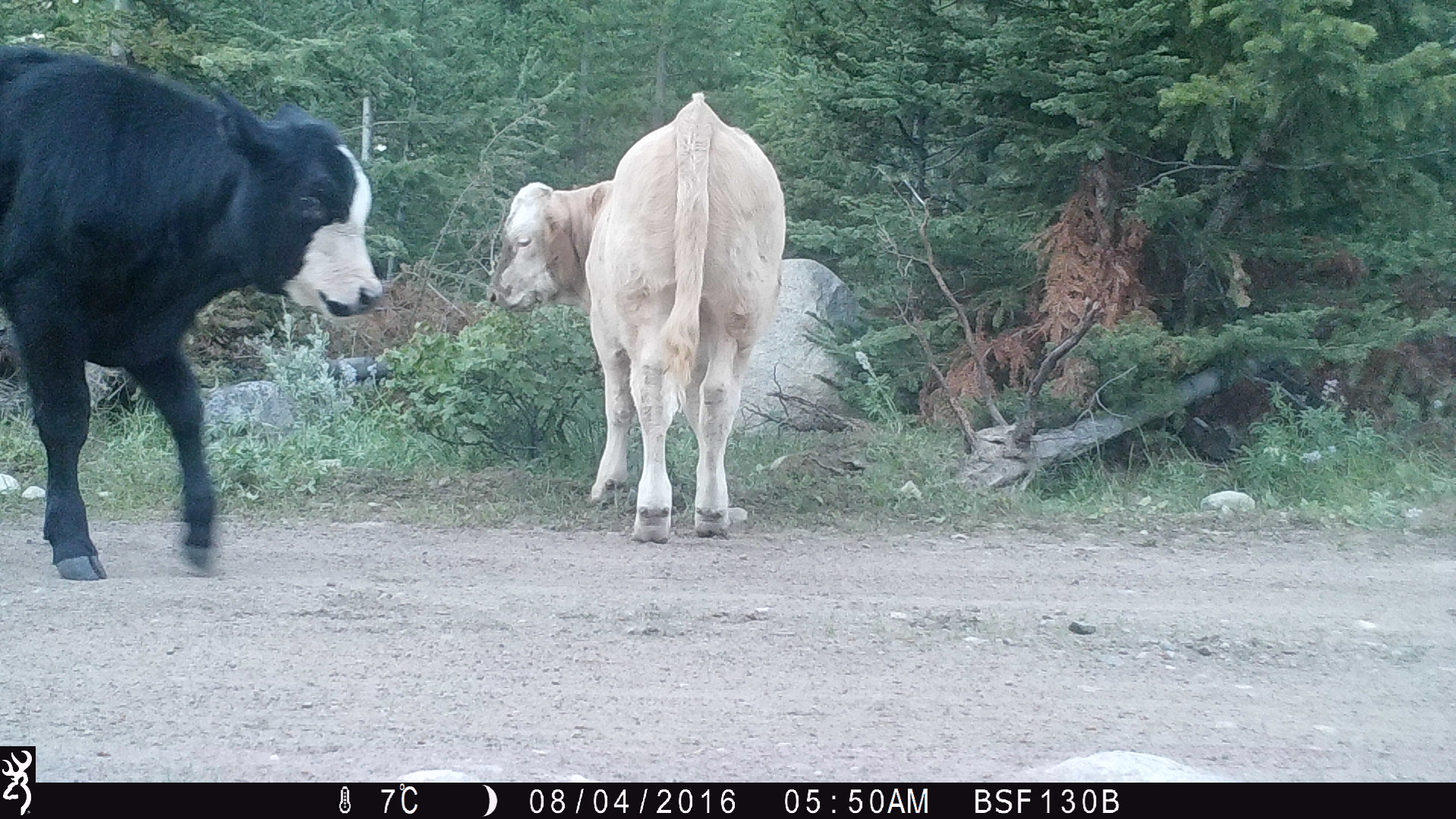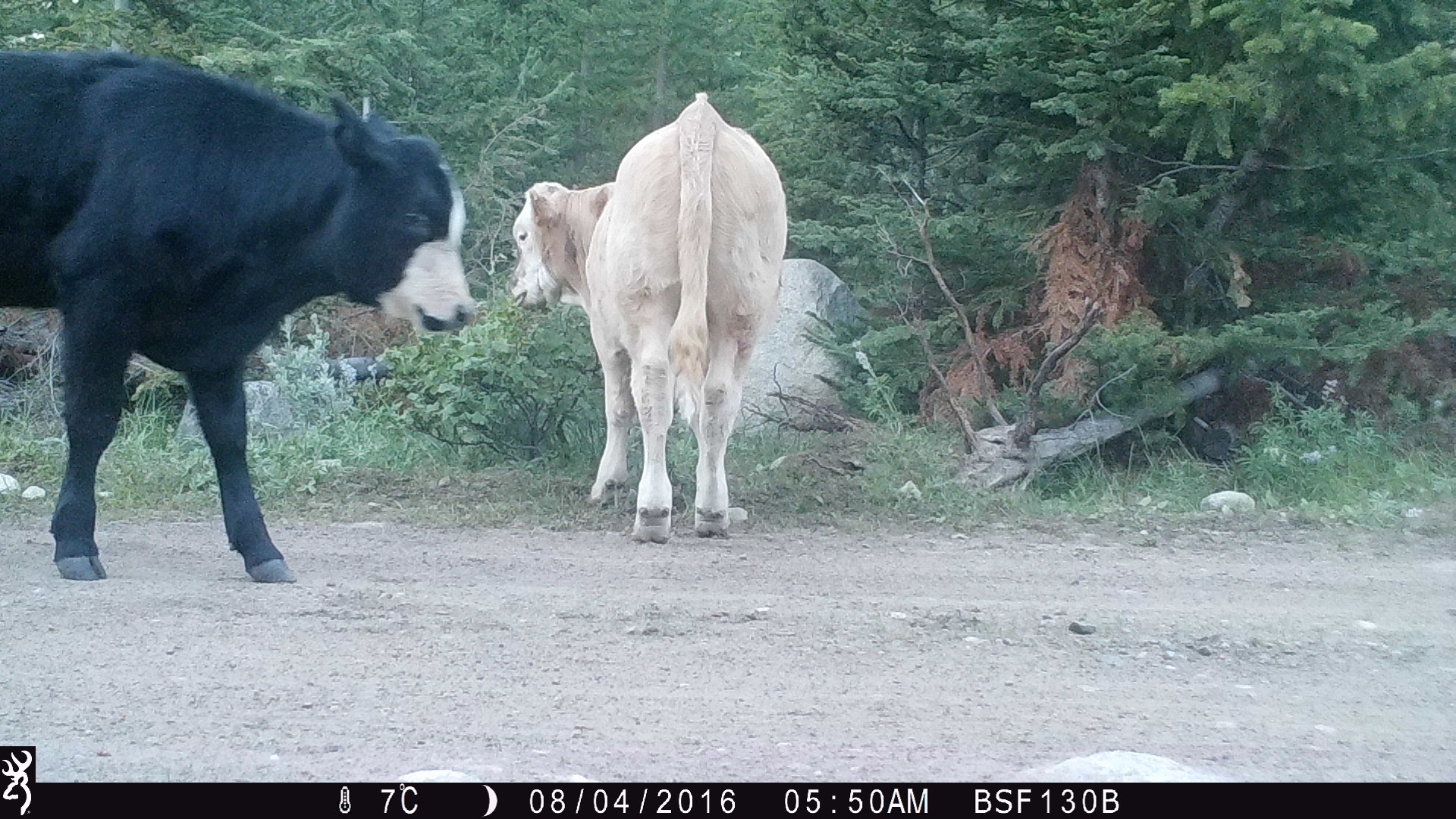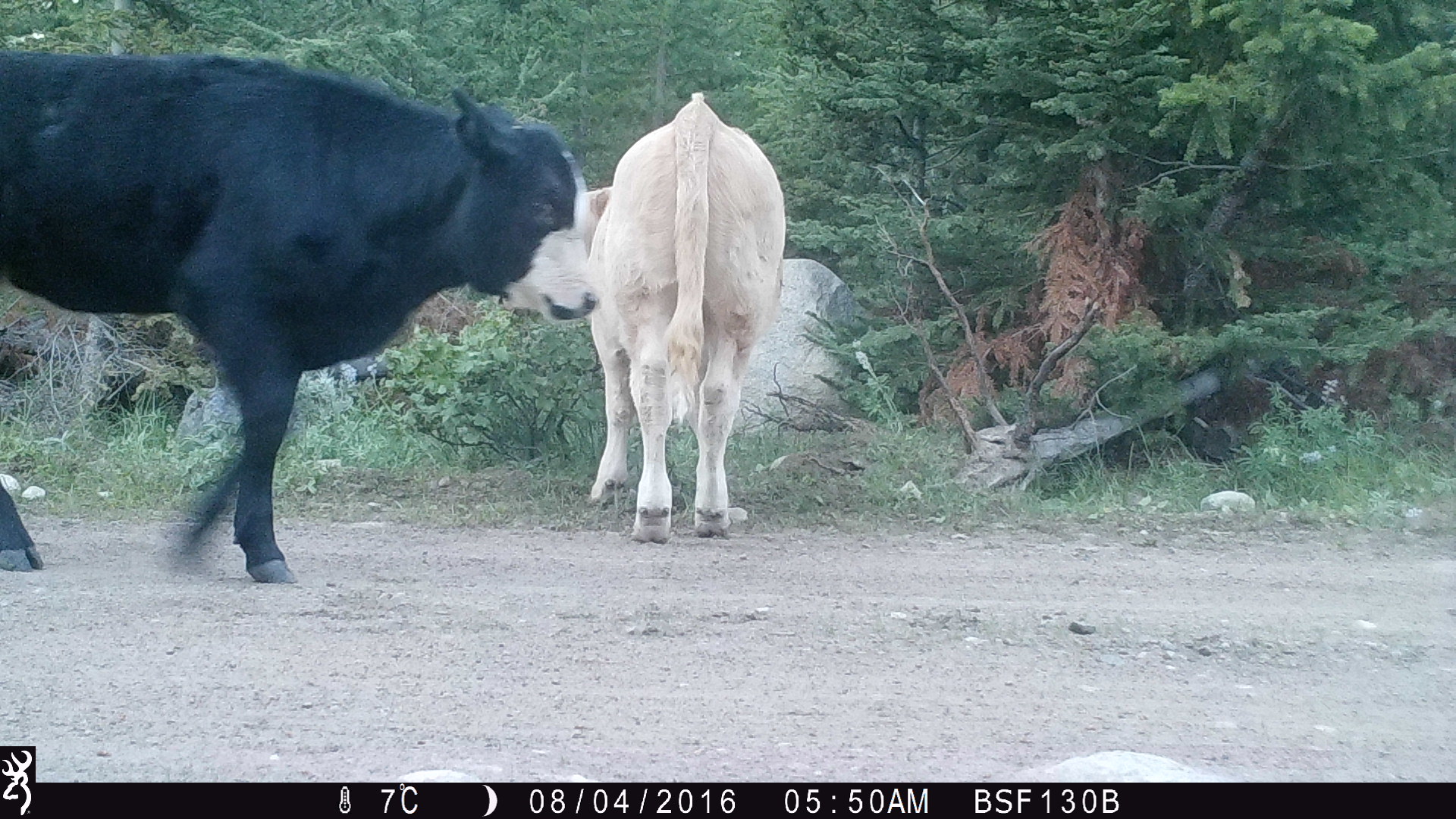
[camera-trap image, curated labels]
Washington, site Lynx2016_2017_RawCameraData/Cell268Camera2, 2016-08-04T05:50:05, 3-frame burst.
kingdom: Animalia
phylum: Chordata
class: Mammalia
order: Artiodactyla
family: Bovidae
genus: Bos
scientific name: Bos taurus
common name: domestic cattle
Domestic cattle (Bos taurus). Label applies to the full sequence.